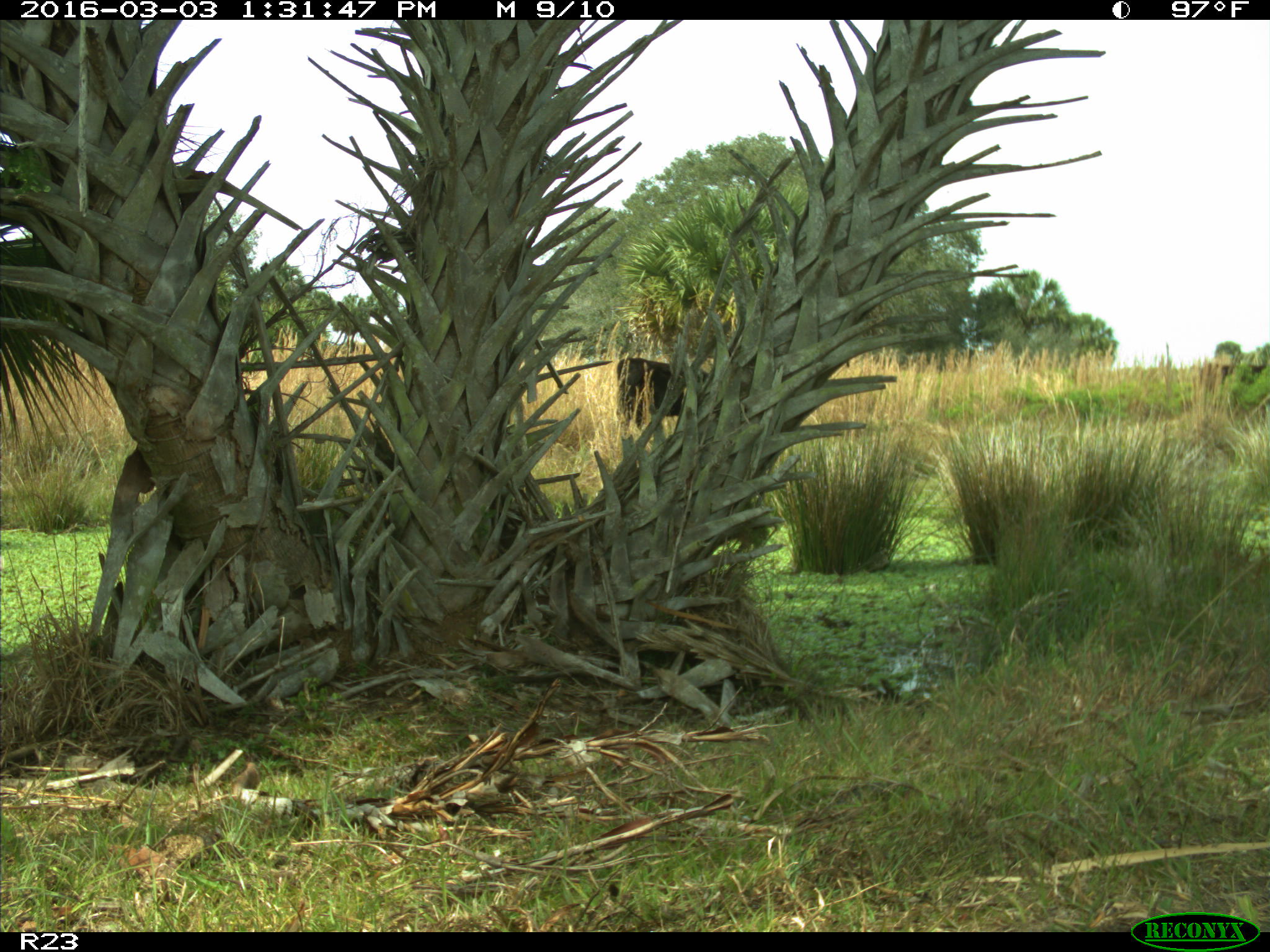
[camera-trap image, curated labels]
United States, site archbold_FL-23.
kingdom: Animalia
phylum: Chordata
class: Mammalia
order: Artiodactyla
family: Bovidae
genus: Bos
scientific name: Bos taurus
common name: domestic cow